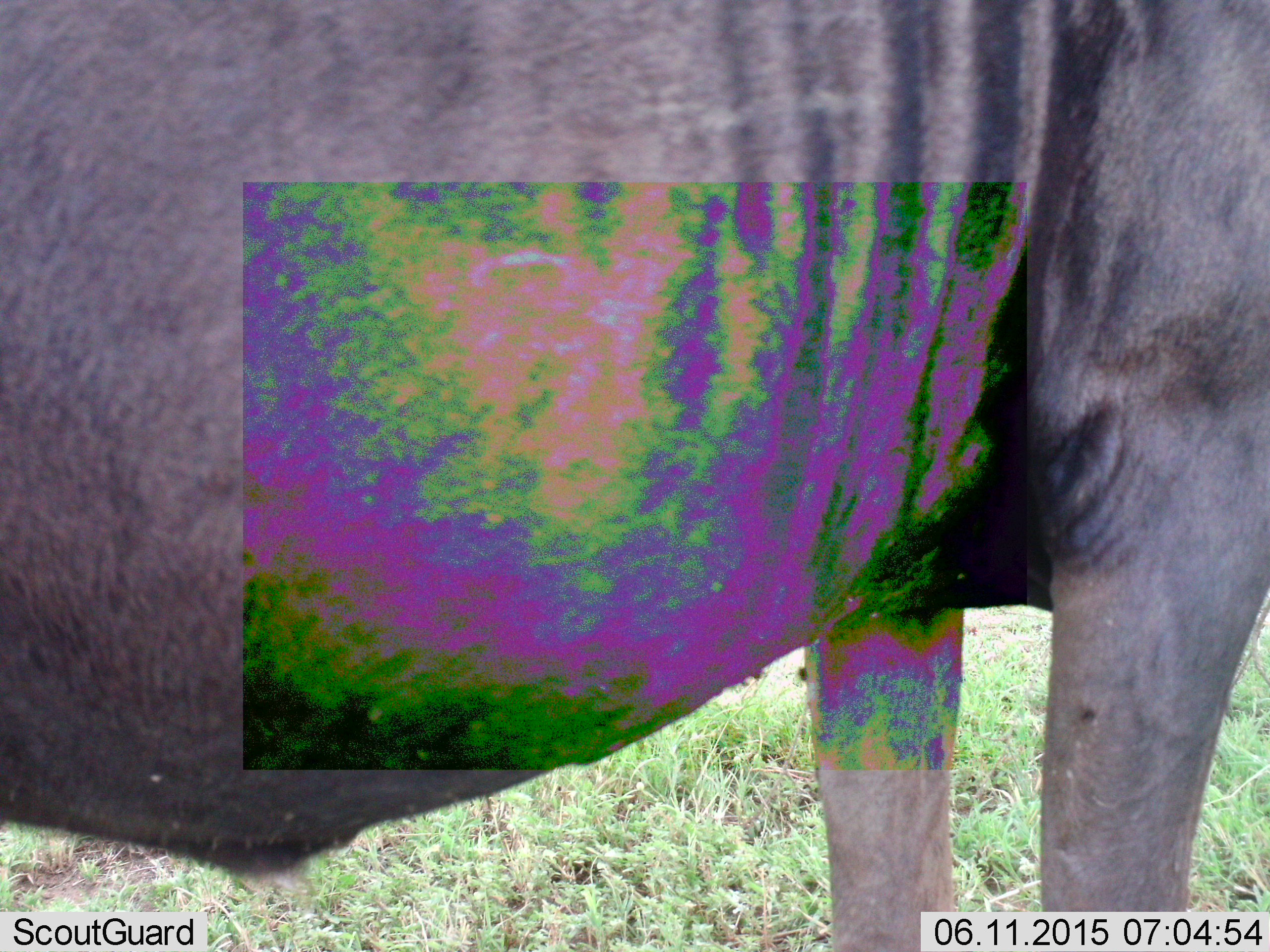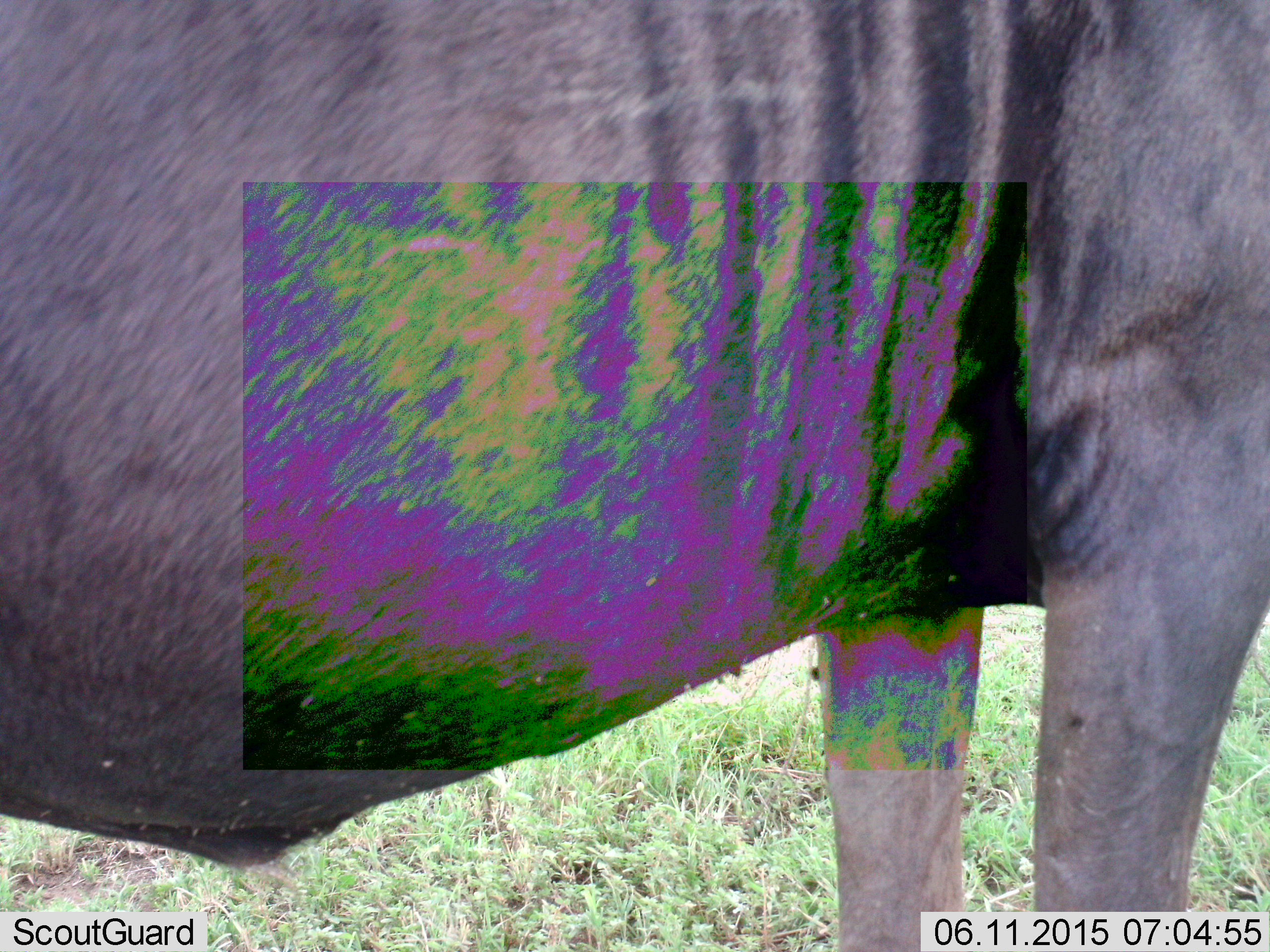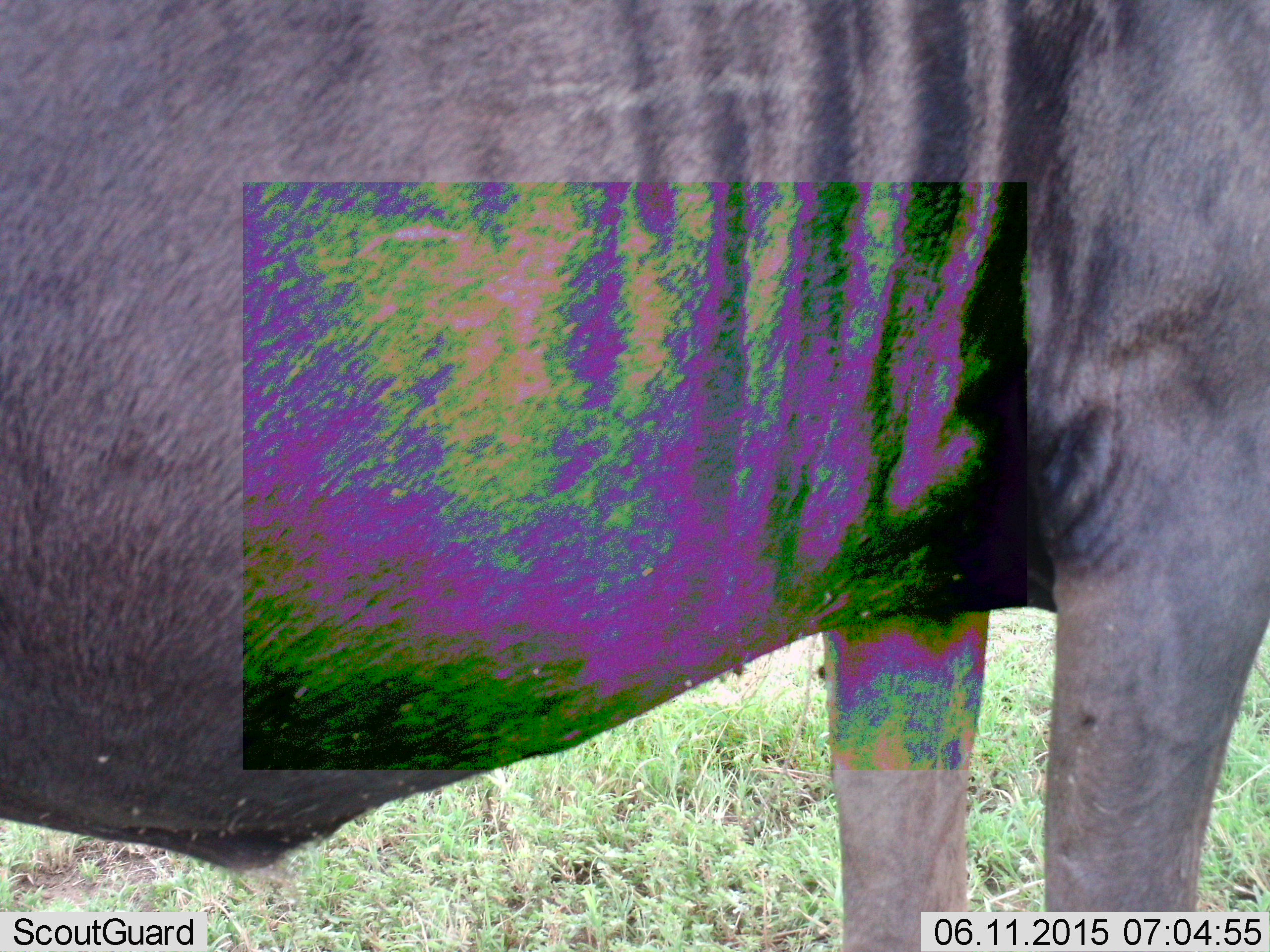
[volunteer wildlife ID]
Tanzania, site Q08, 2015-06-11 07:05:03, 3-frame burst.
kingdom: Animalia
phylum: Chordata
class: Mammalia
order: Artiodactyla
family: Bovidae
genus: Connochaetes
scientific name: Connochaetes taurinus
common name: blue wildebeest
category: wildebeest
Wildebeest (blue wildebeest) (Connochaetes taurinus), count 1. Behavior (volunteer vote fractions): standing 100%, resting 0%, moving 0%, interacting 0%. Young present (vote fraction): 0%. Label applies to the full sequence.